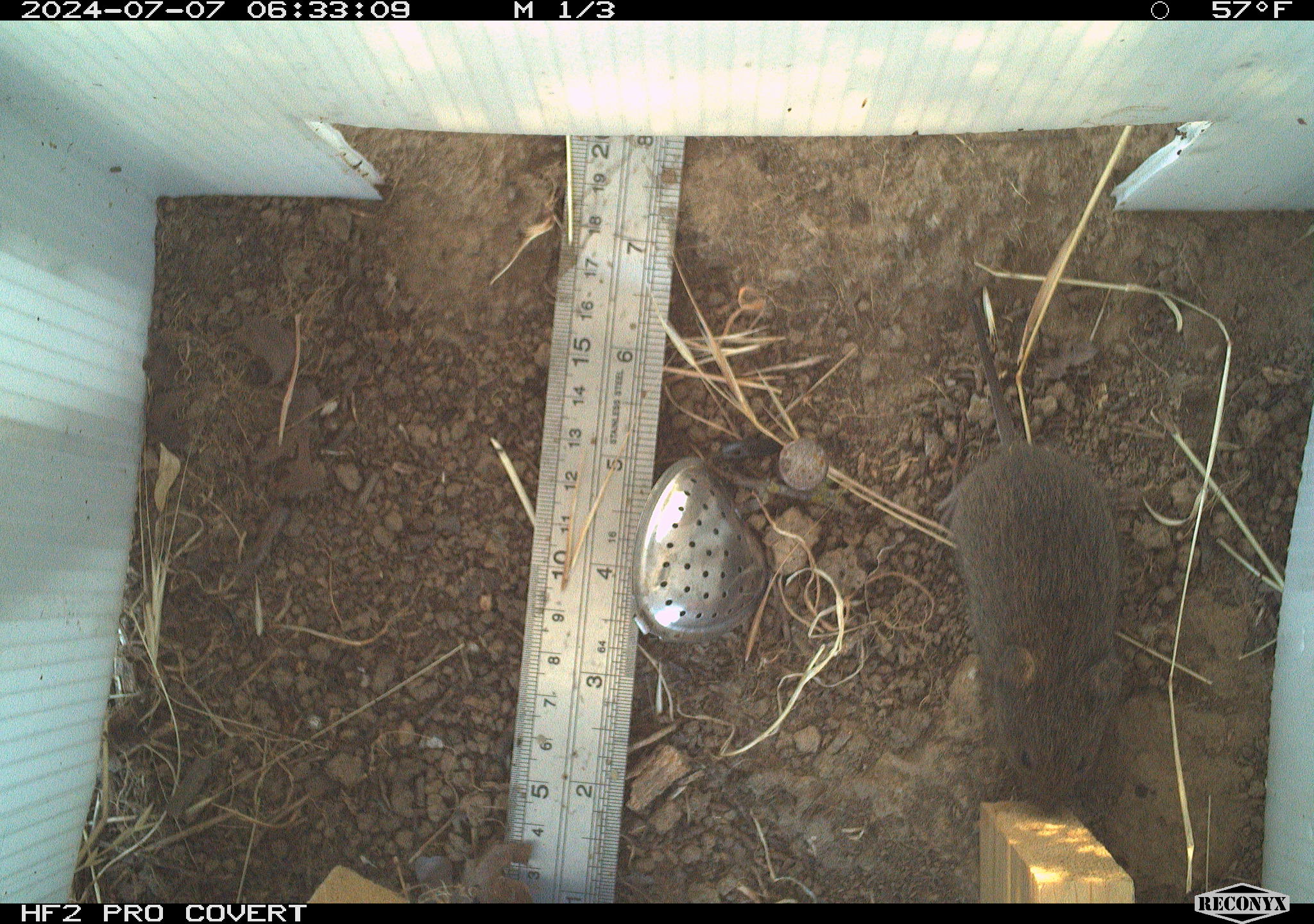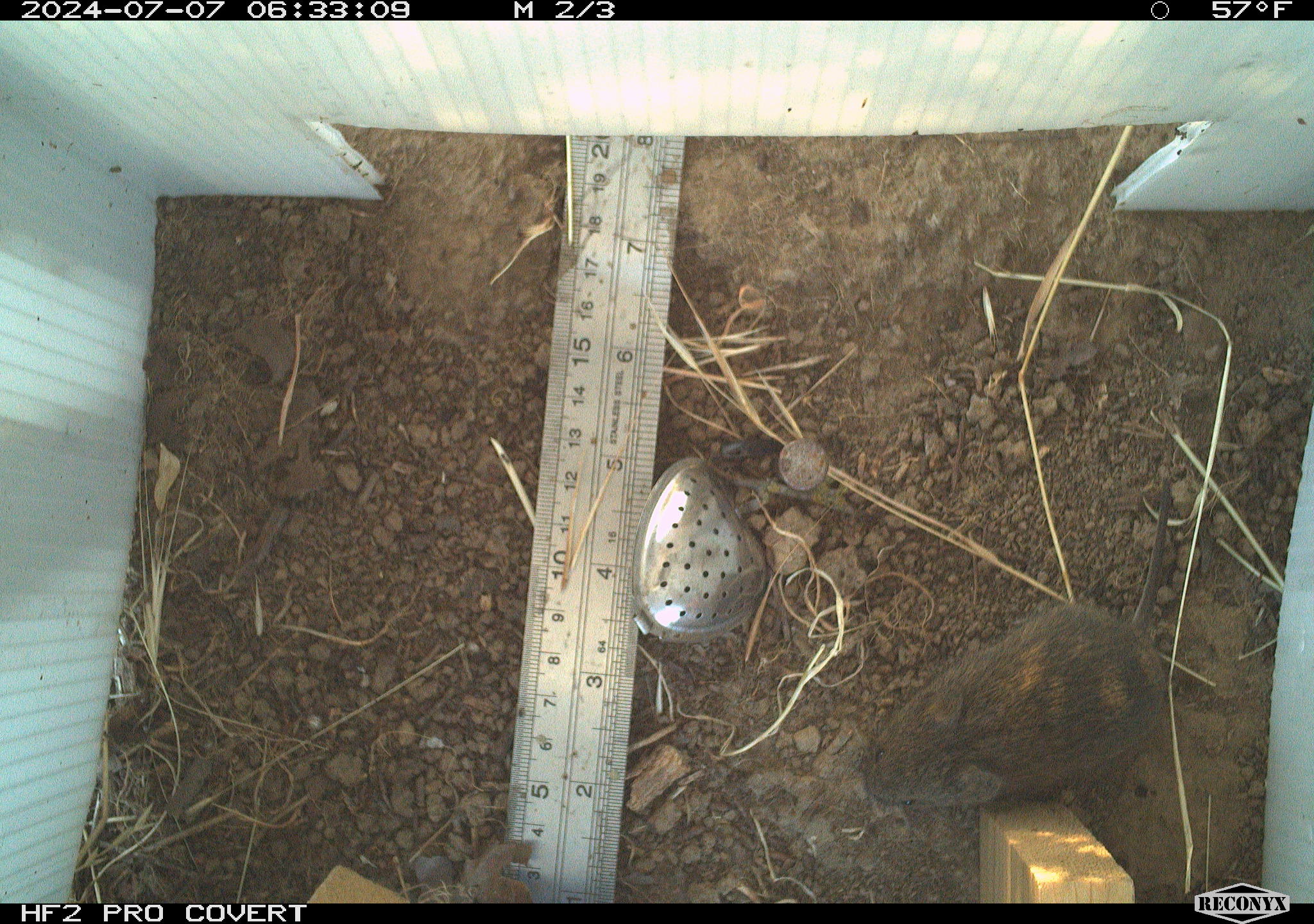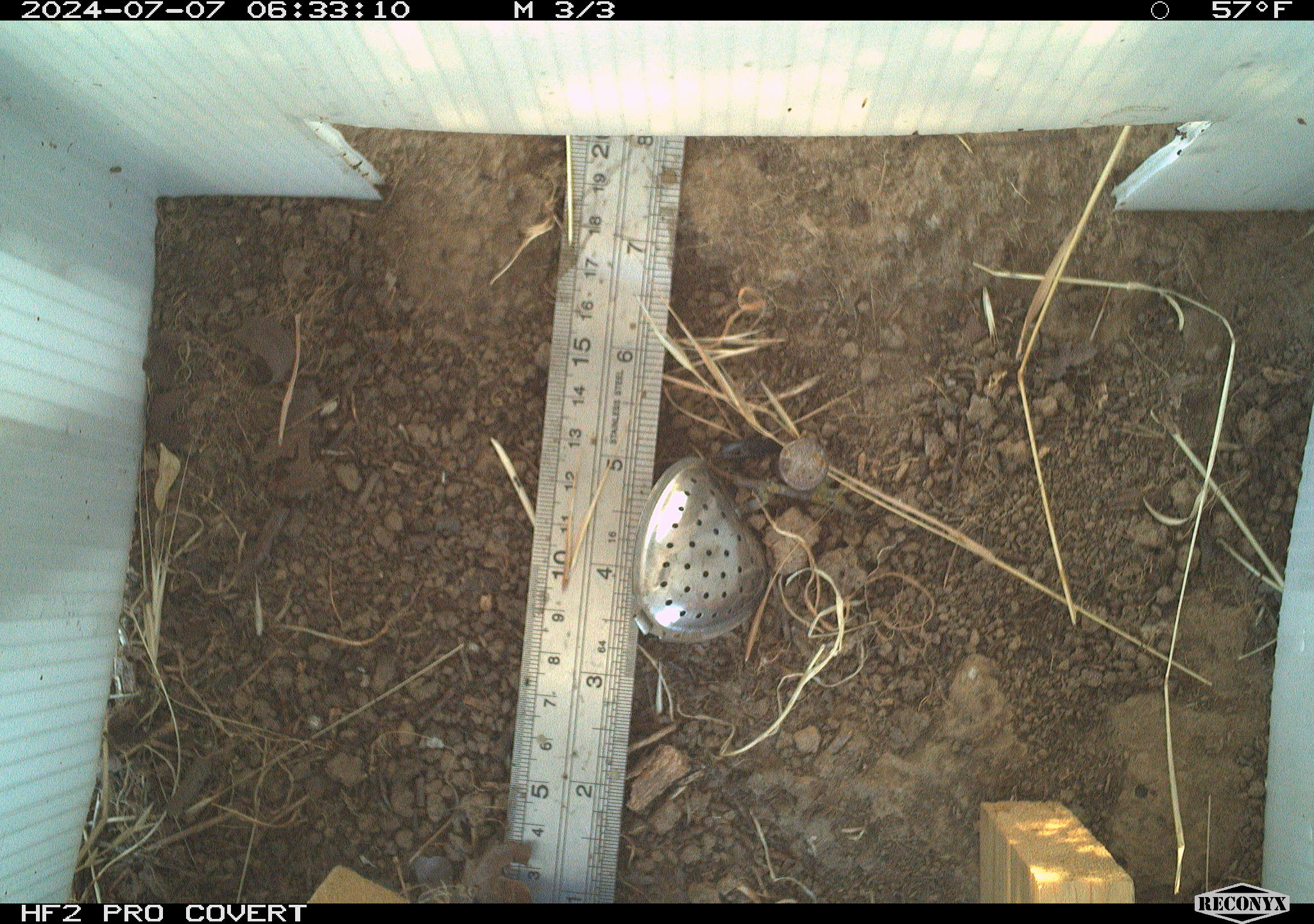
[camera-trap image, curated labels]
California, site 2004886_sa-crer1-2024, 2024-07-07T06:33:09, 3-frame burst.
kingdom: Animalia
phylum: Chordata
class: Mammalia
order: Rodentia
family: Cricetidae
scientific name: Arvicolinae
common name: voles, lemmings, and muskrats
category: arvicolinae subfamily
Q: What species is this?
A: Arvicolinae subfamily (voles, lemmings, and muskrats) (Arvicolinae).